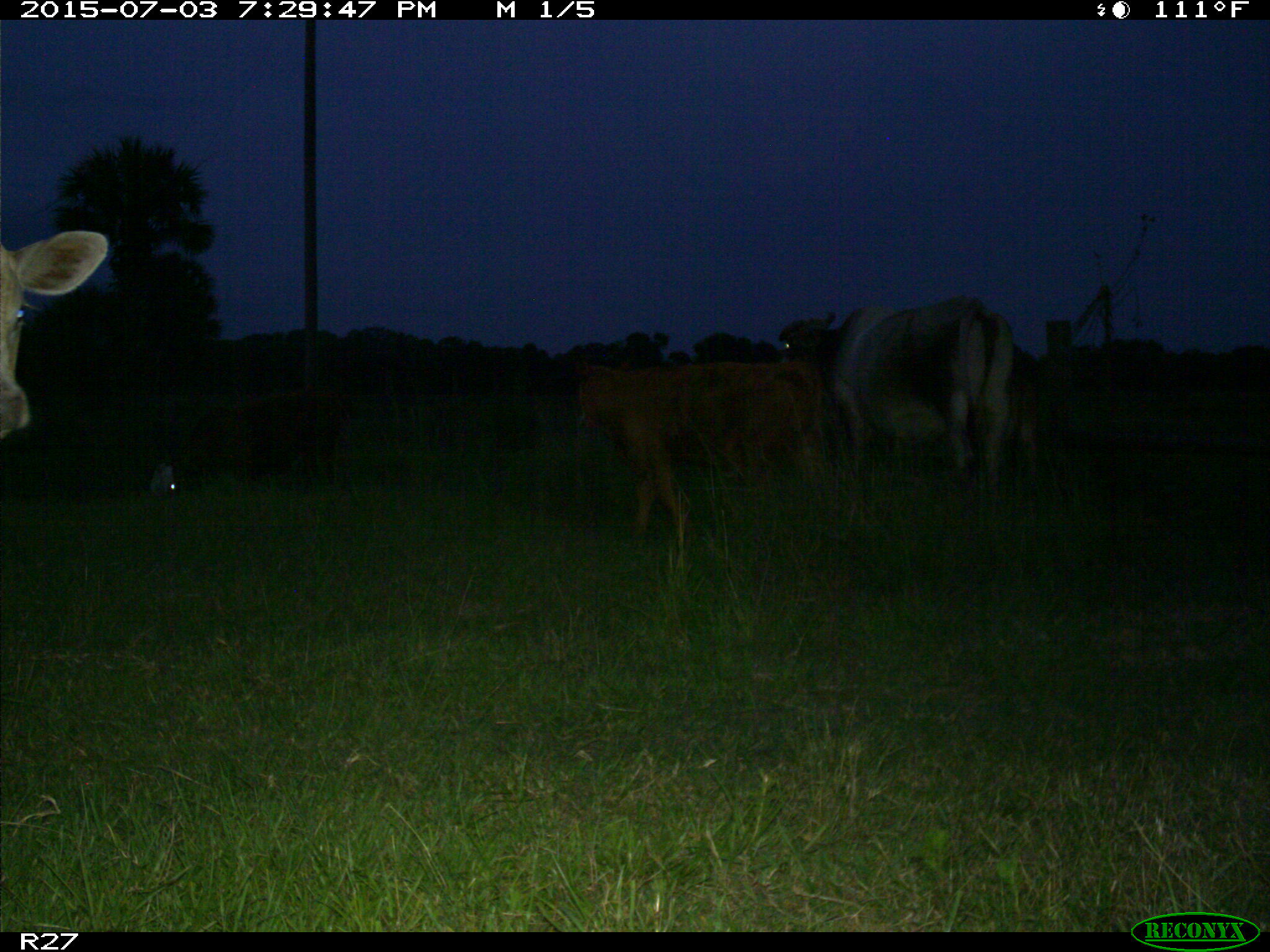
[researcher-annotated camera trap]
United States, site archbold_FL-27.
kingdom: Animalia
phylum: Chordata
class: Mammalia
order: Artiodactyla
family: Bovidae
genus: Bos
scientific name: Bos taurus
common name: domestic cow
Bos taurus (domestic cow).